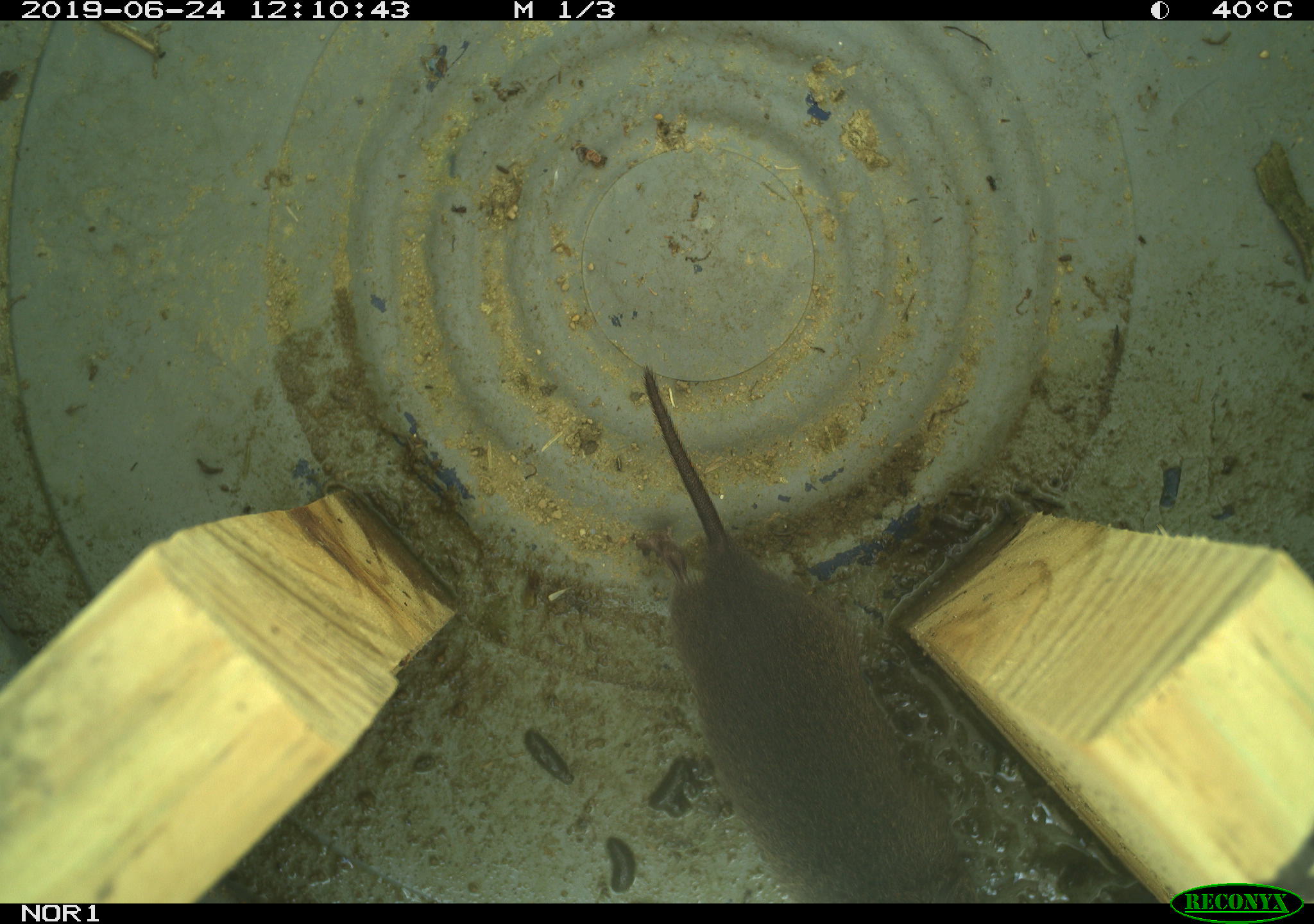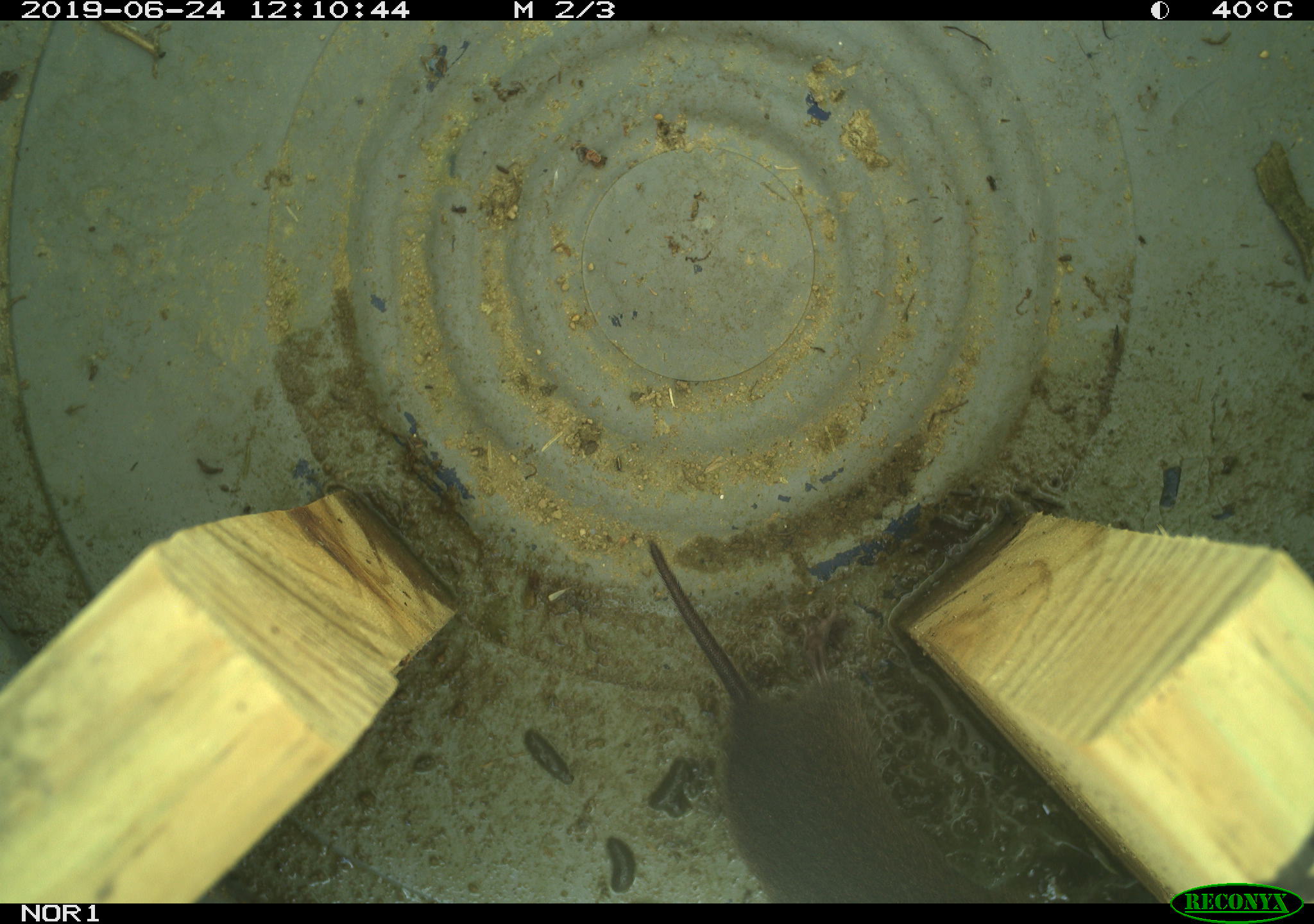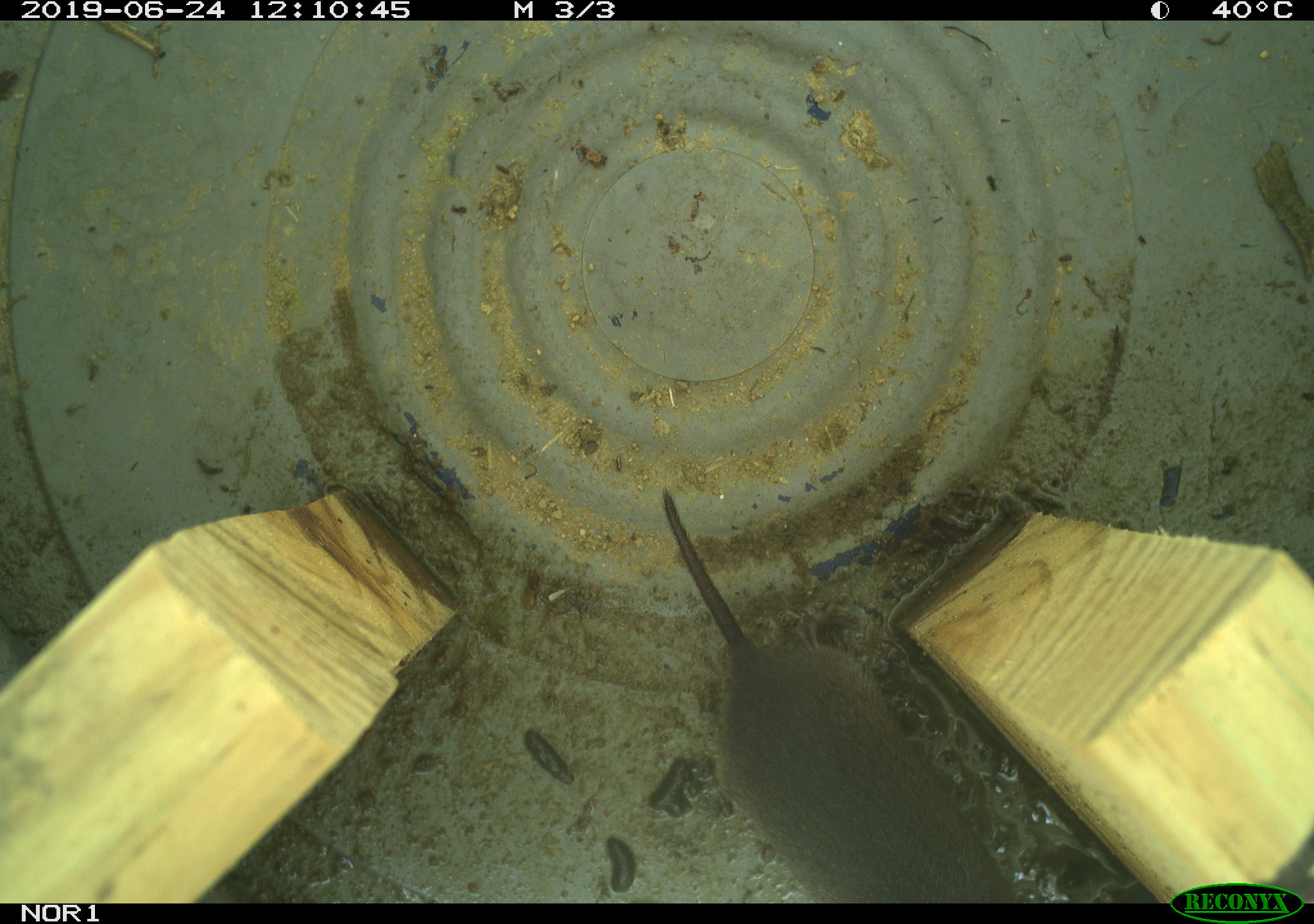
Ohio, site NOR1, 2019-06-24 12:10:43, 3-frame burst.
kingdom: Animalia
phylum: Chordata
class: Mammalia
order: Rodentia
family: Cricetidae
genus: Microtus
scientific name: Microtus pennsylvanicus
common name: meadow vole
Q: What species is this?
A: Meadow vole (Microtus pennsylvanicus).